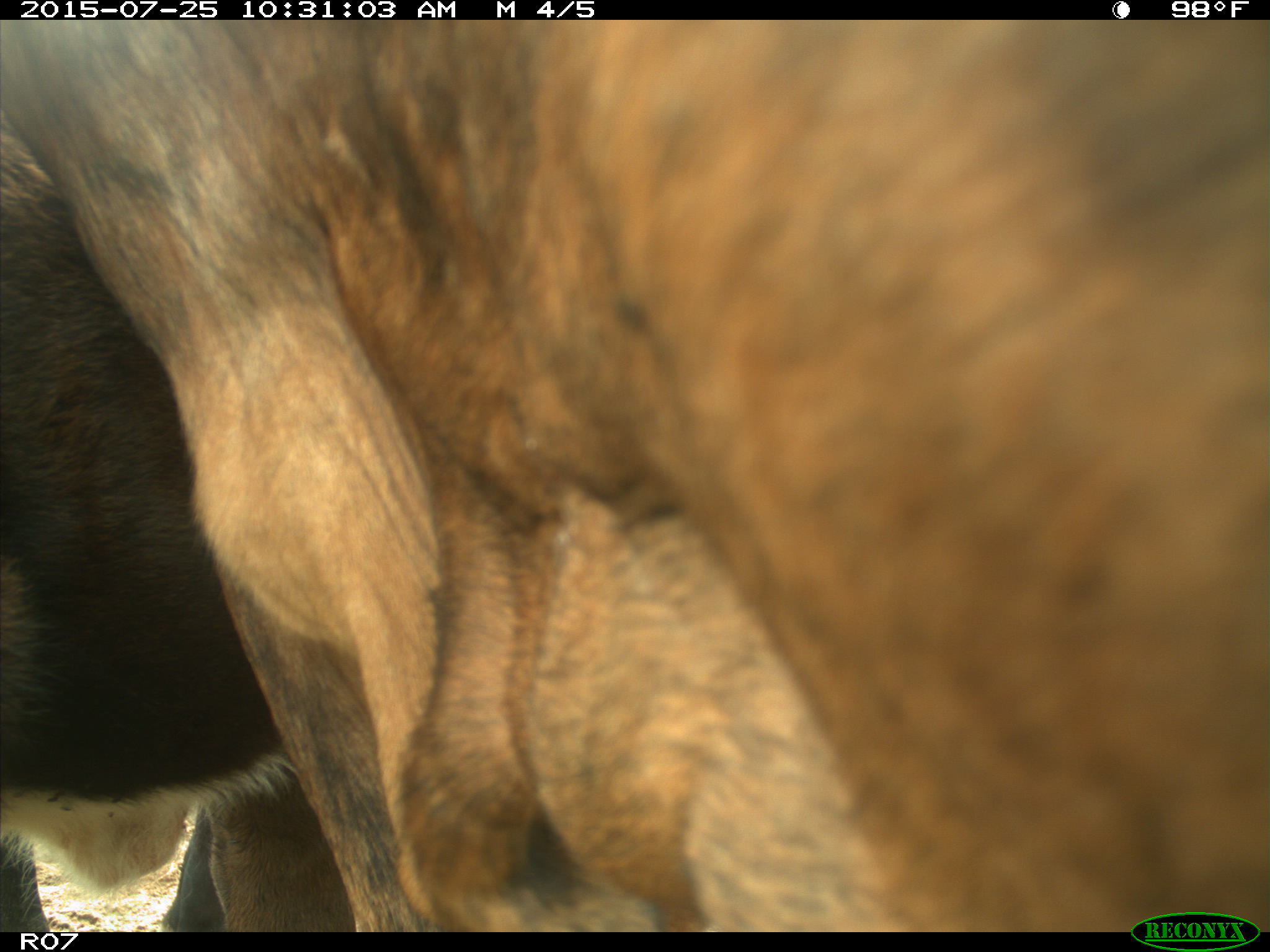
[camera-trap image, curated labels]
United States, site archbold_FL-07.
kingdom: Animalia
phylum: Chordata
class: Mammalia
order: Artiodactyla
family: Bovidae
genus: Bos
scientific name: Bos taurus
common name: domestic cow